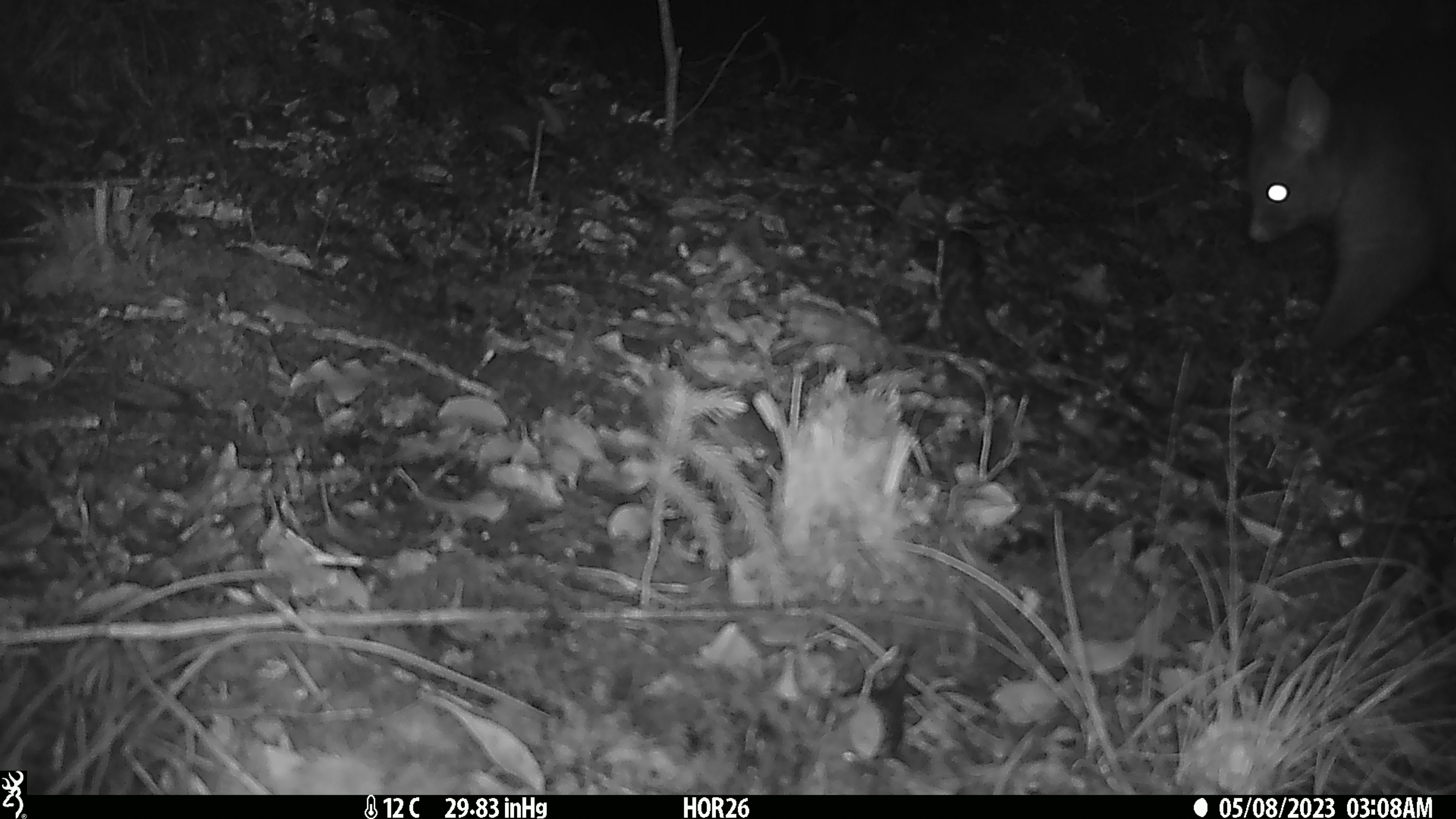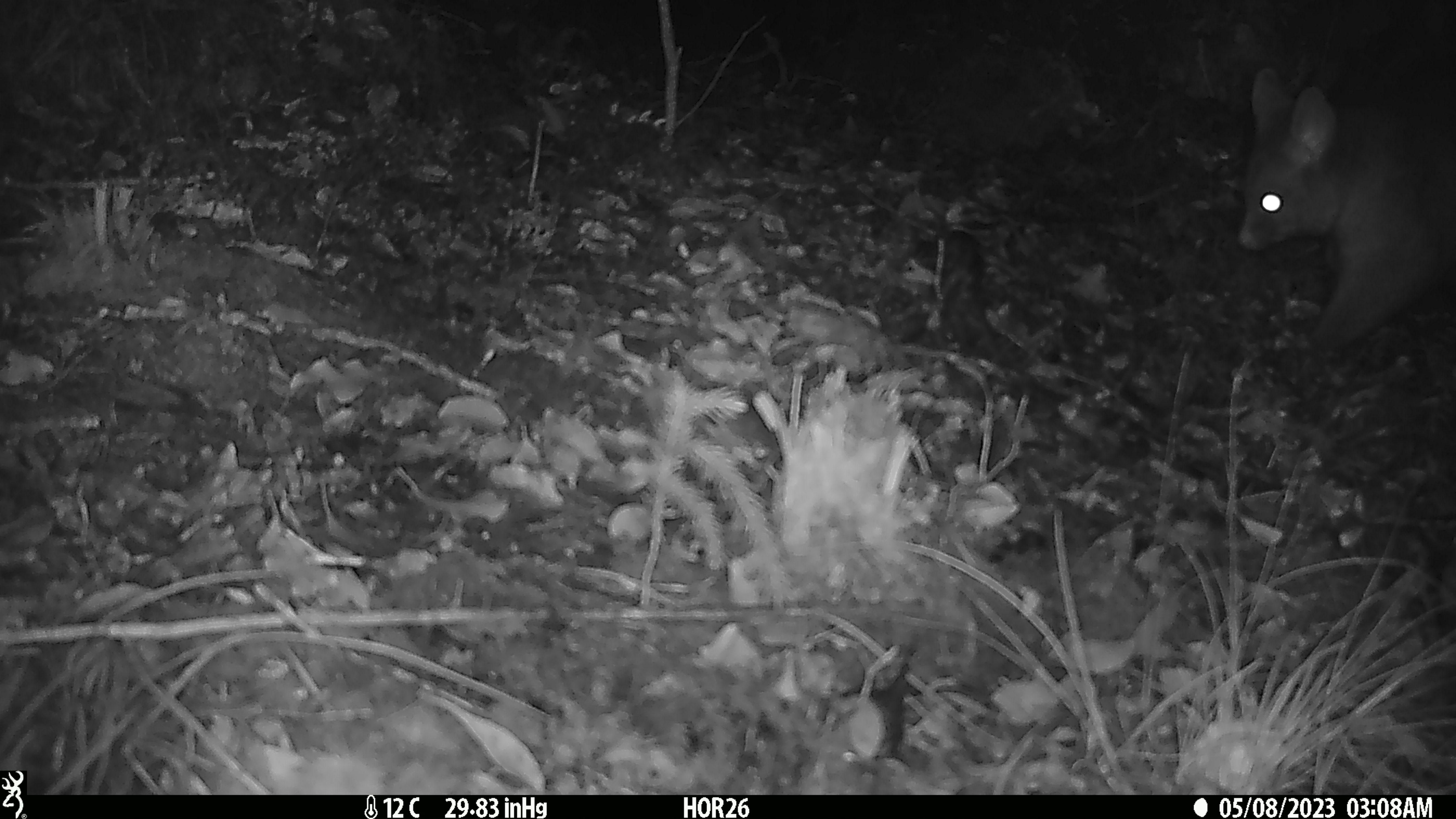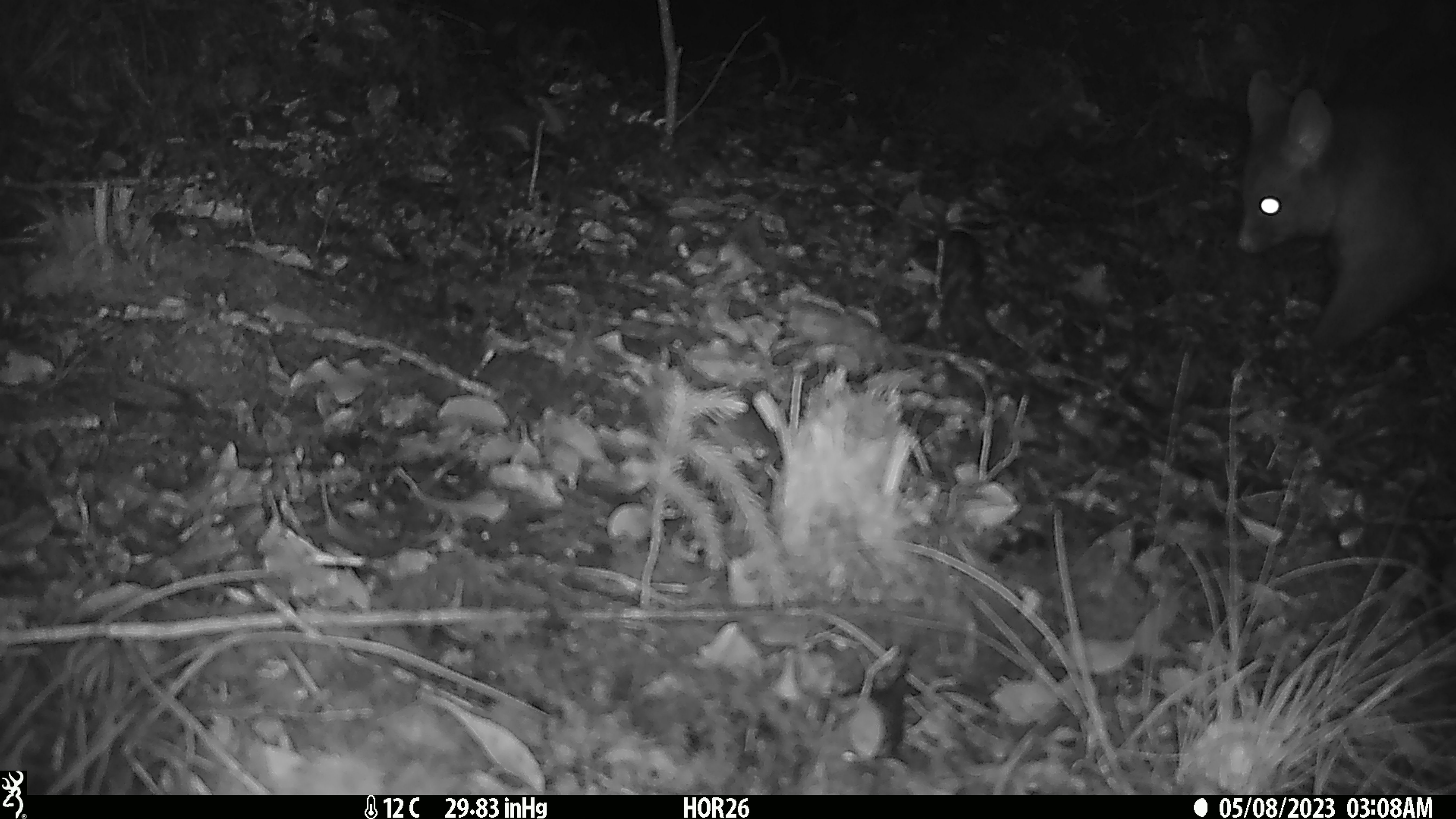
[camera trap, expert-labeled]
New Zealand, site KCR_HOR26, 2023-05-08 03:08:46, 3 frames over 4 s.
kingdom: Animalia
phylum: Chordata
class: Mammalia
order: Diprotodontia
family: Phalangeridae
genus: Trichosurus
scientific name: Trichosurus vulpecula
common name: common brushtail possum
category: possum